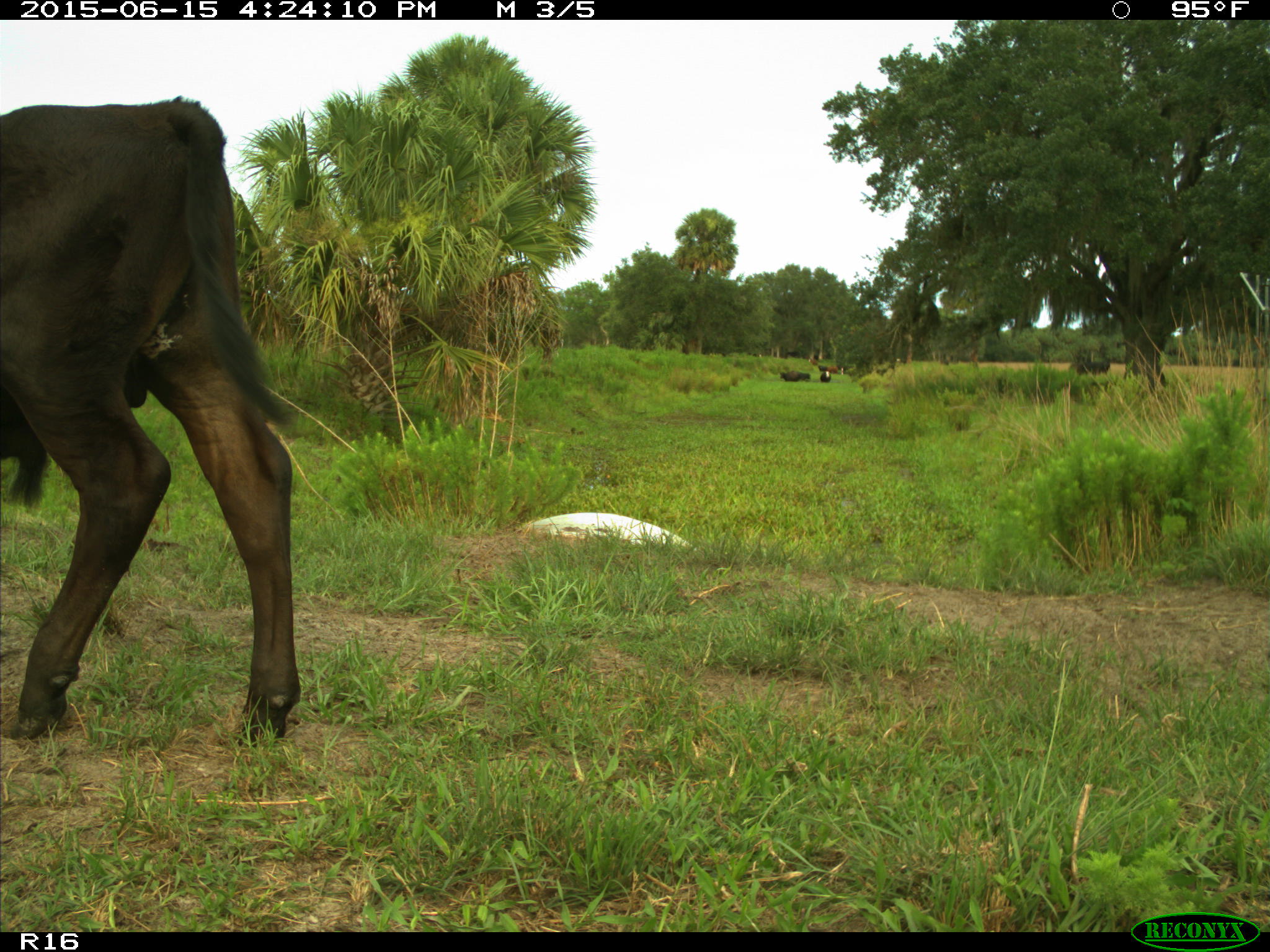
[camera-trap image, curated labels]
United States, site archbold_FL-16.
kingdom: Animalia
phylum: Chordata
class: Mammalia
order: Artiodactyla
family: Bovidae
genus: Bos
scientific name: Bos taurus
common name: domestic cow